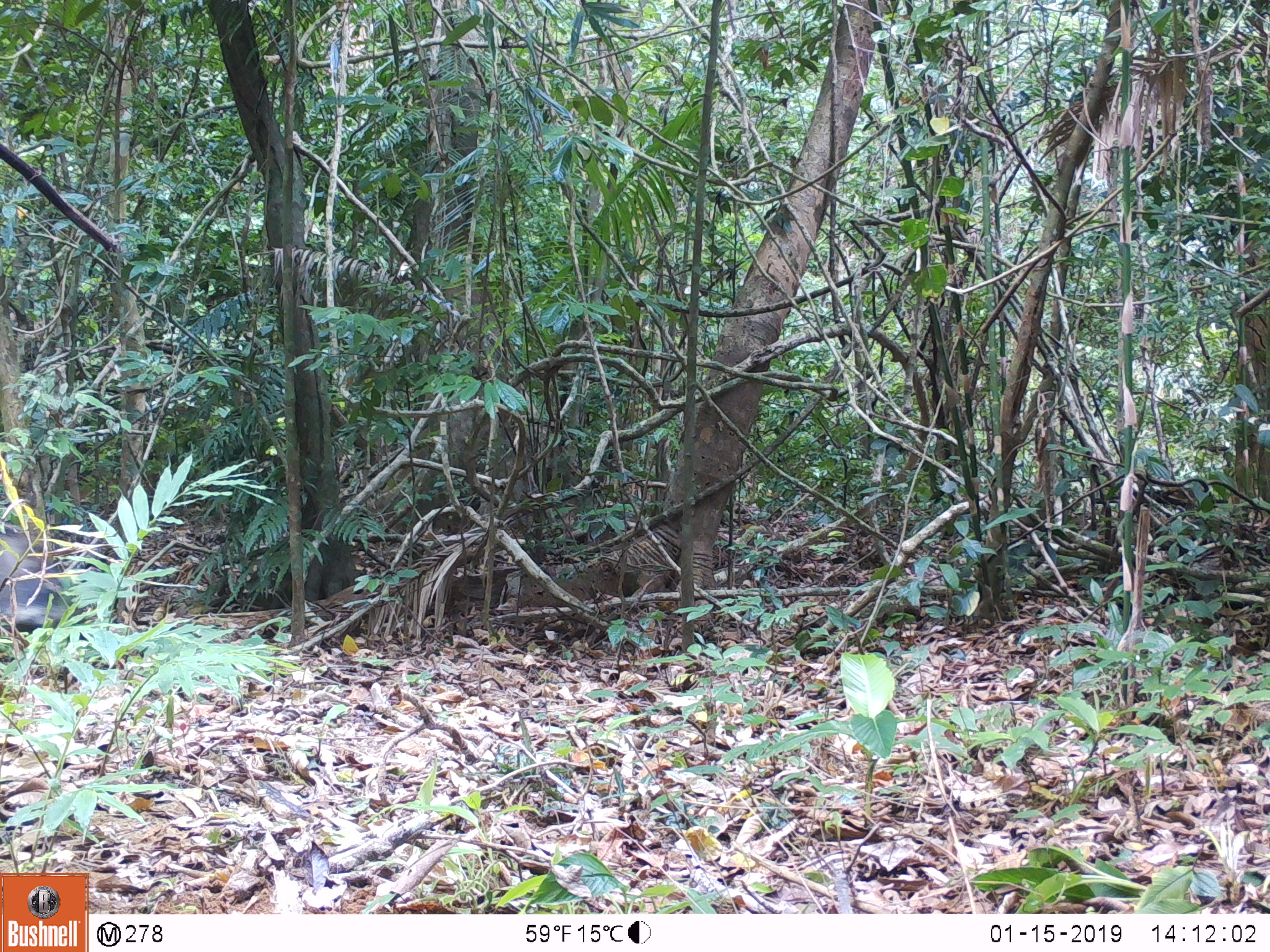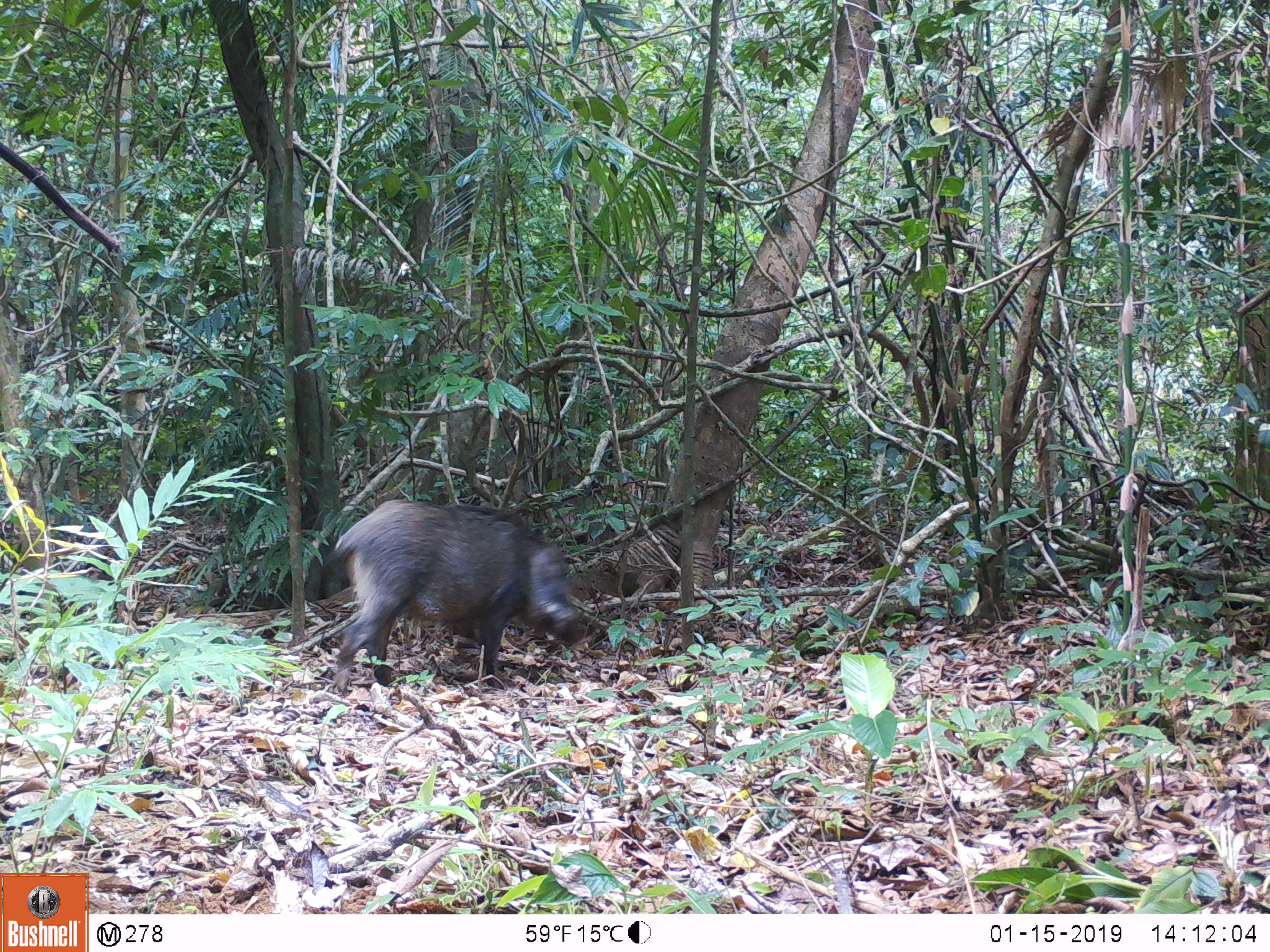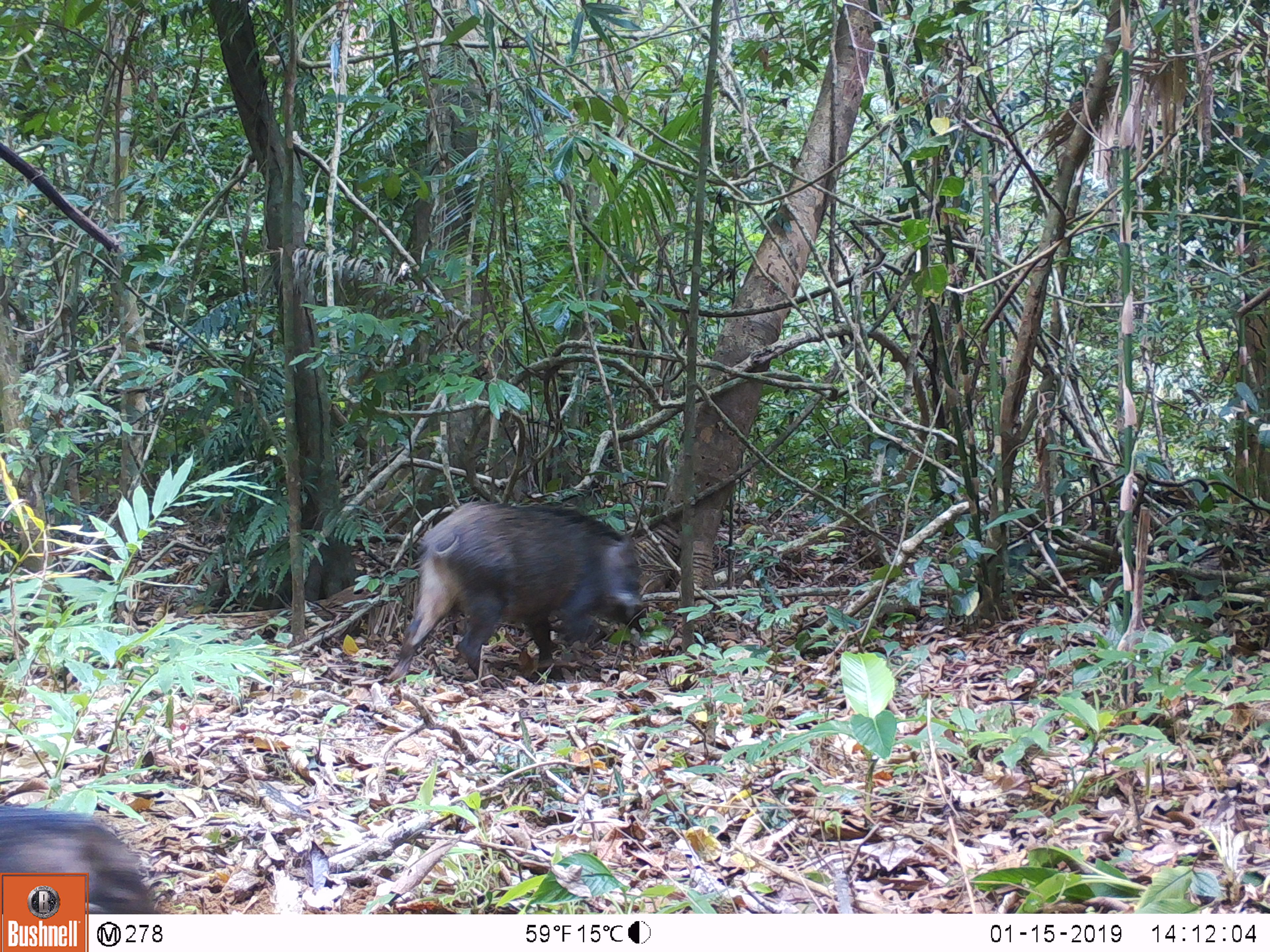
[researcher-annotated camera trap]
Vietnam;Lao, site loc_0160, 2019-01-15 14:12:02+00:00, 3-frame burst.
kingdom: Animalia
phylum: Chordata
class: Mammalia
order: Artiodactyla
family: Suidae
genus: Sus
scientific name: Sus scrofa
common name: eurasian wild pig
Eurasian wild pig (Sus scrofa). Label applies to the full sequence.